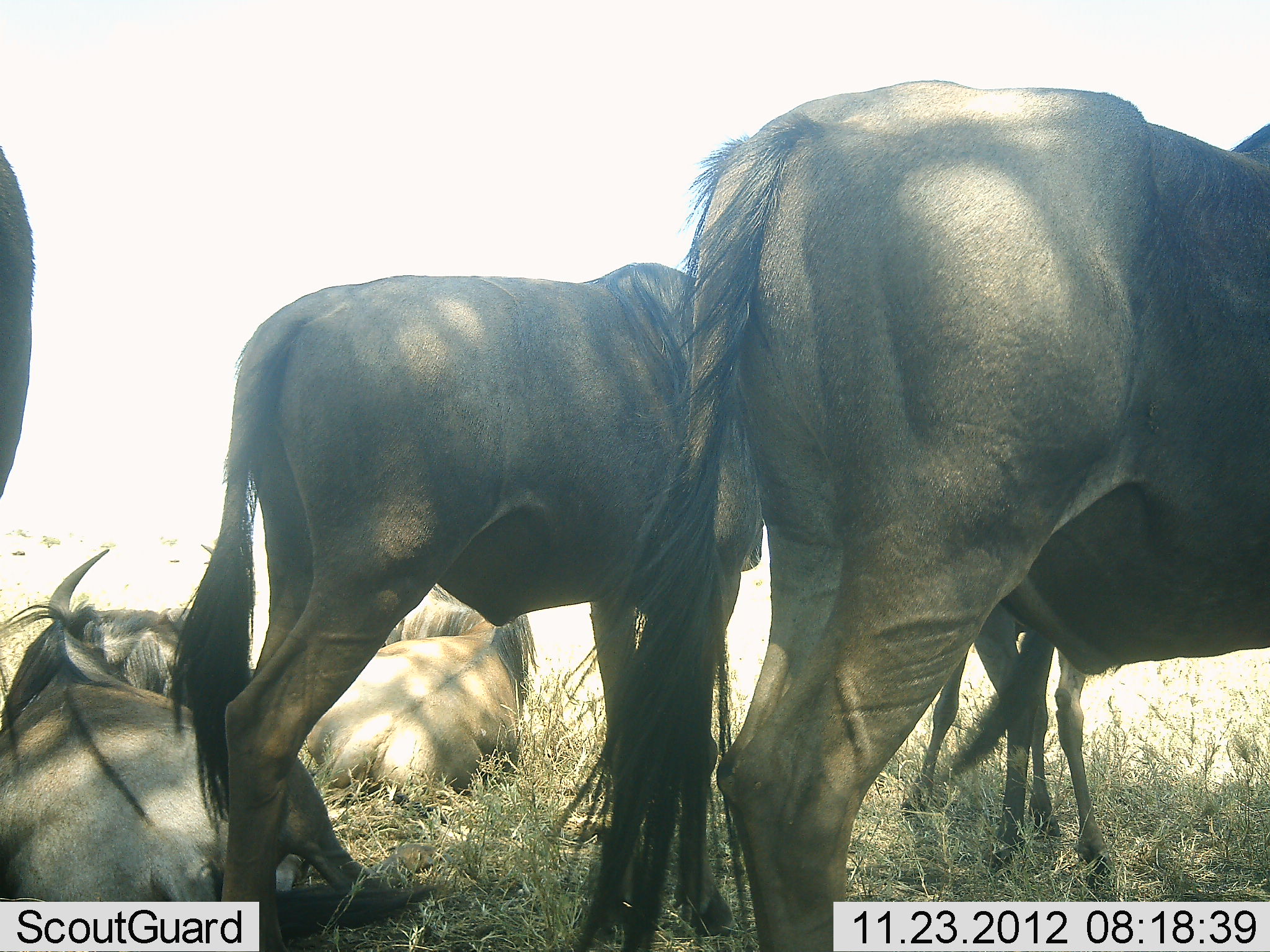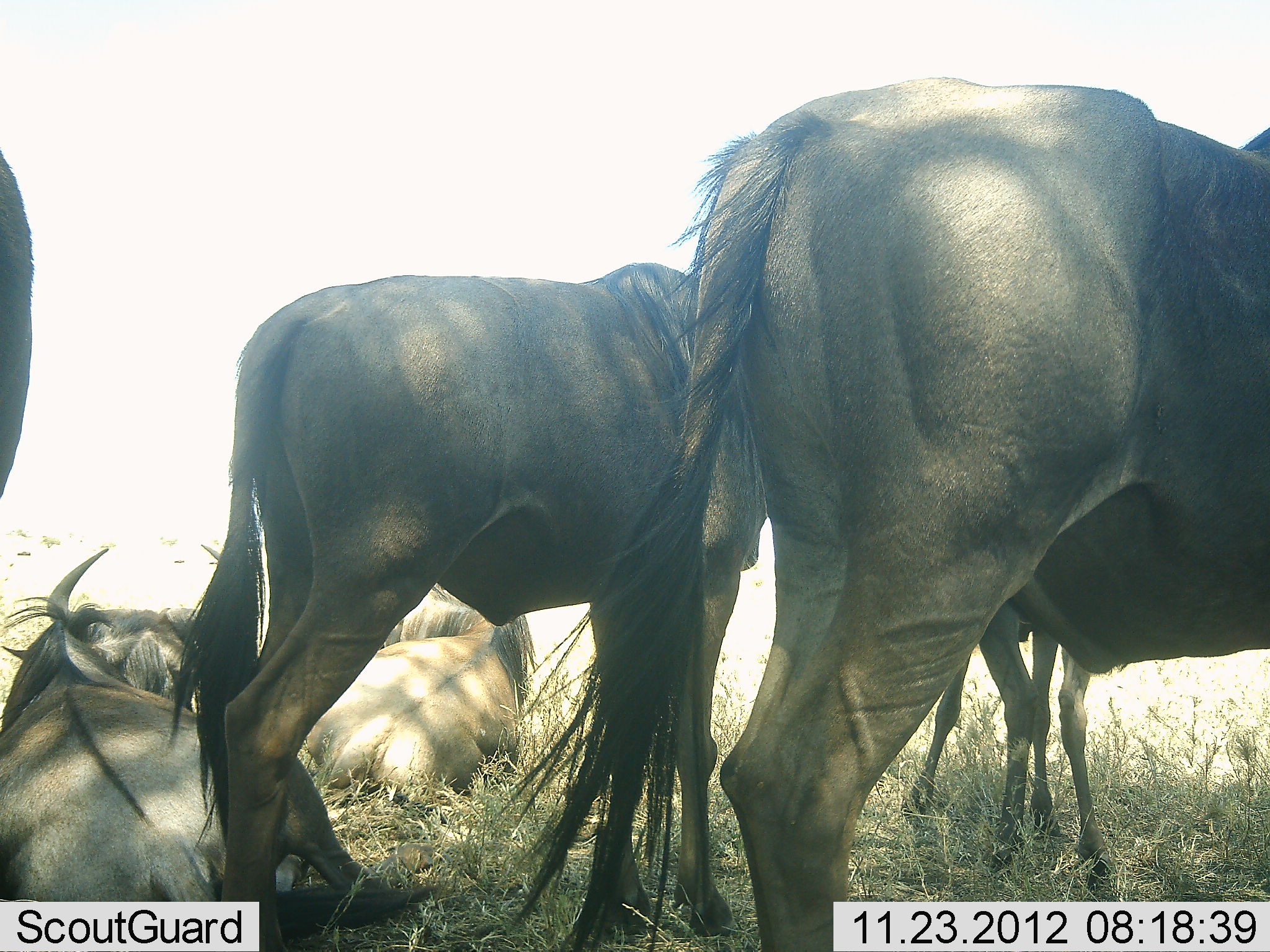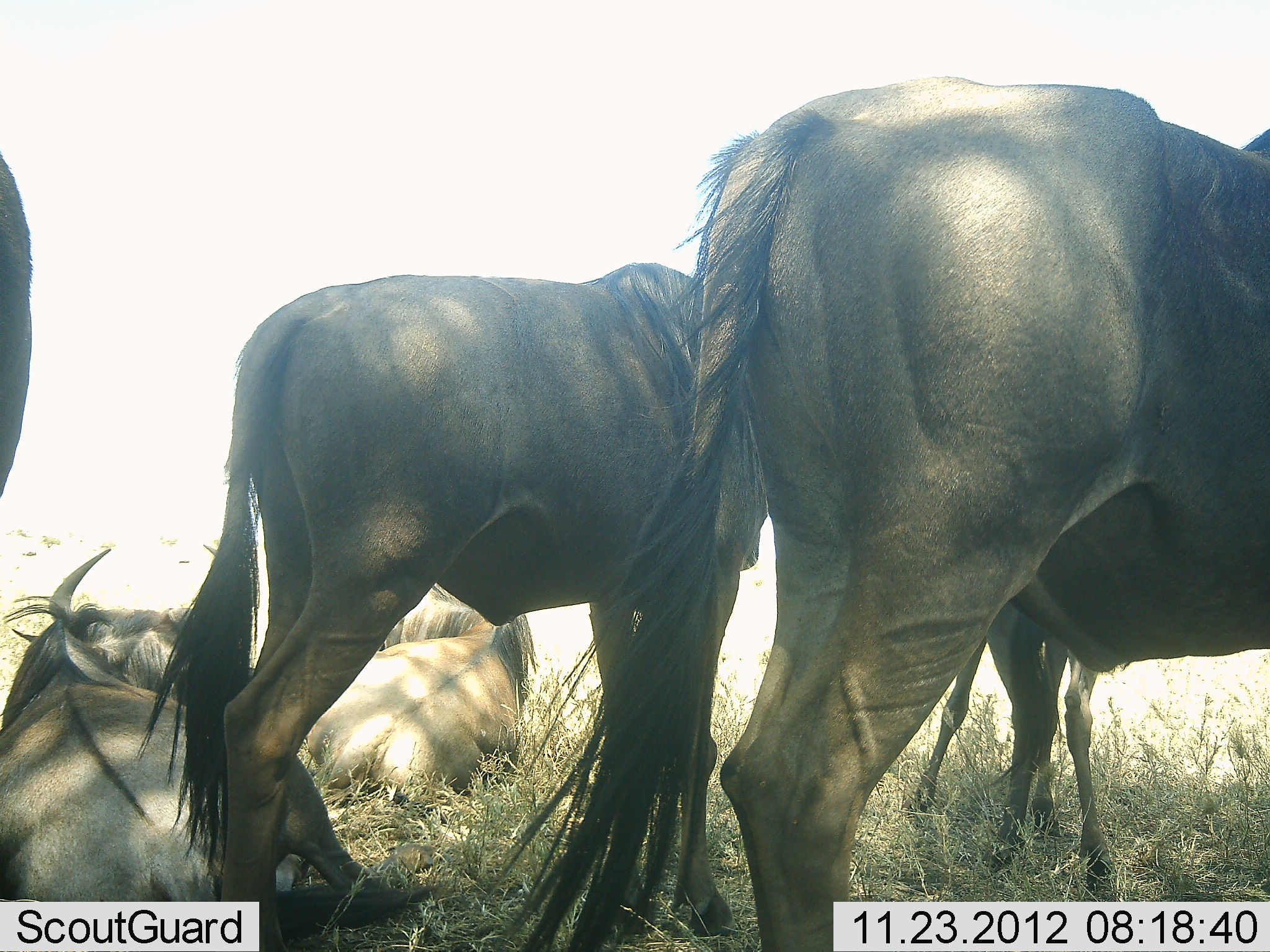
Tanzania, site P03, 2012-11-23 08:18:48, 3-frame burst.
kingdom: Animalia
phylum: Chordata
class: Mammalia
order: Artiodactyla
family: Bovidae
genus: Connochaetes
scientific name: Connochaetes taurinus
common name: blue wildebeest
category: wildebeest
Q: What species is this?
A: Wildebeest (blue wildebeest) (Connochaetes taurinus).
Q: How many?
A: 7.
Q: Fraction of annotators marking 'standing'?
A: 90%.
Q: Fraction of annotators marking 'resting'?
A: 100%.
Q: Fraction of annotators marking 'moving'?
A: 20%.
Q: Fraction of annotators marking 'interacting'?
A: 0%.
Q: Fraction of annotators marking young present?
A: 40%.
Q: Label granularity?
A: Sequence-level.